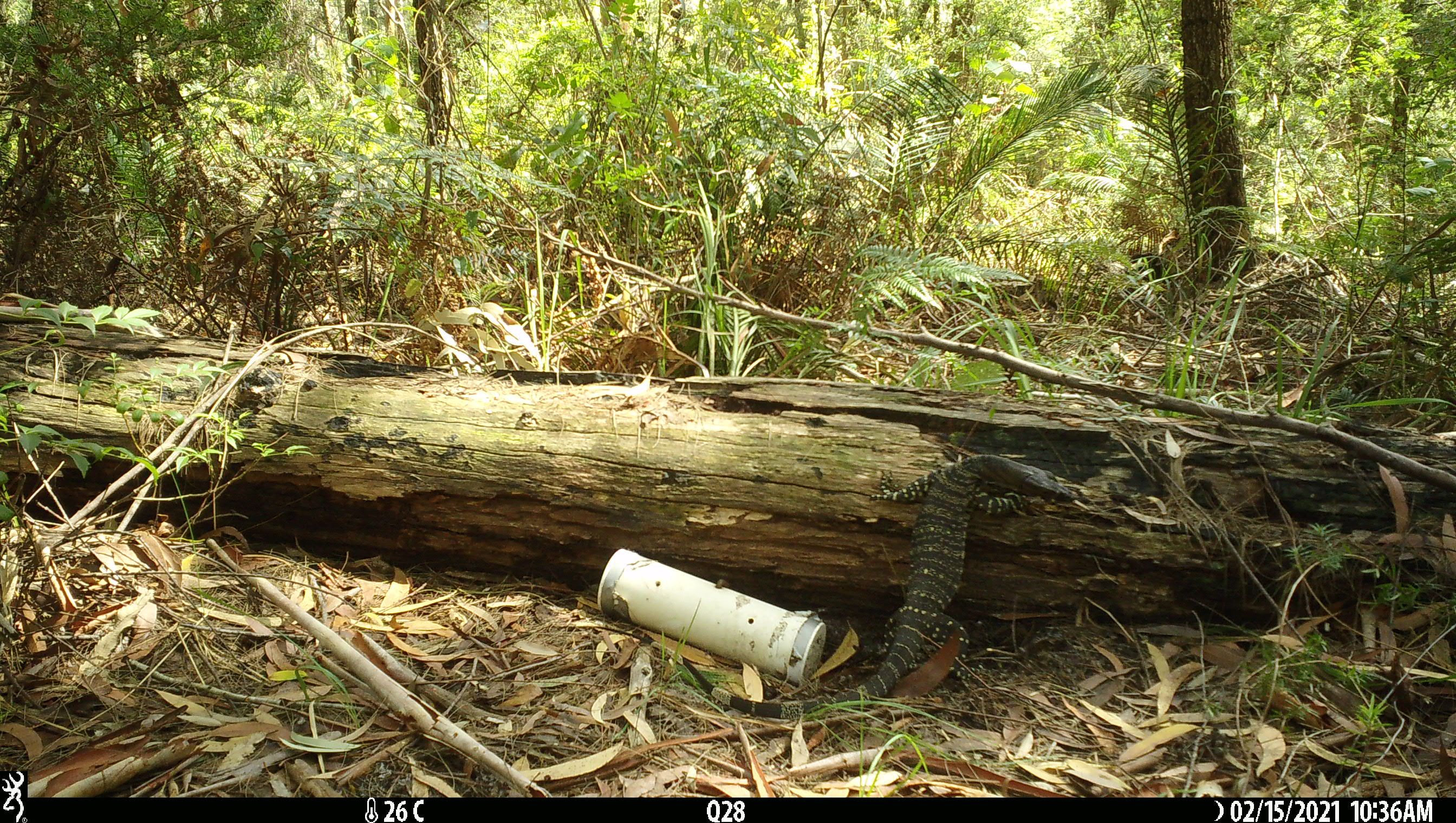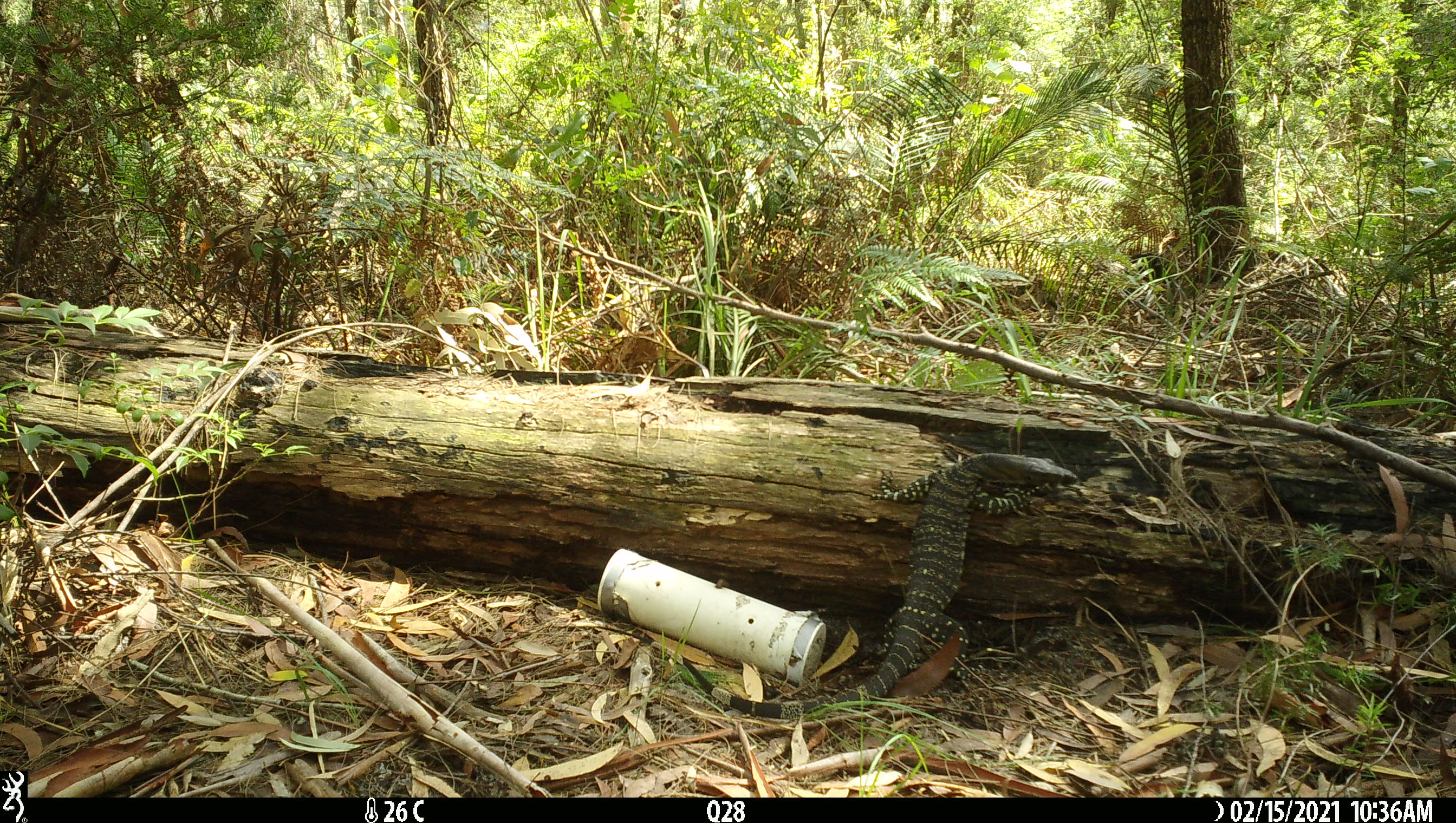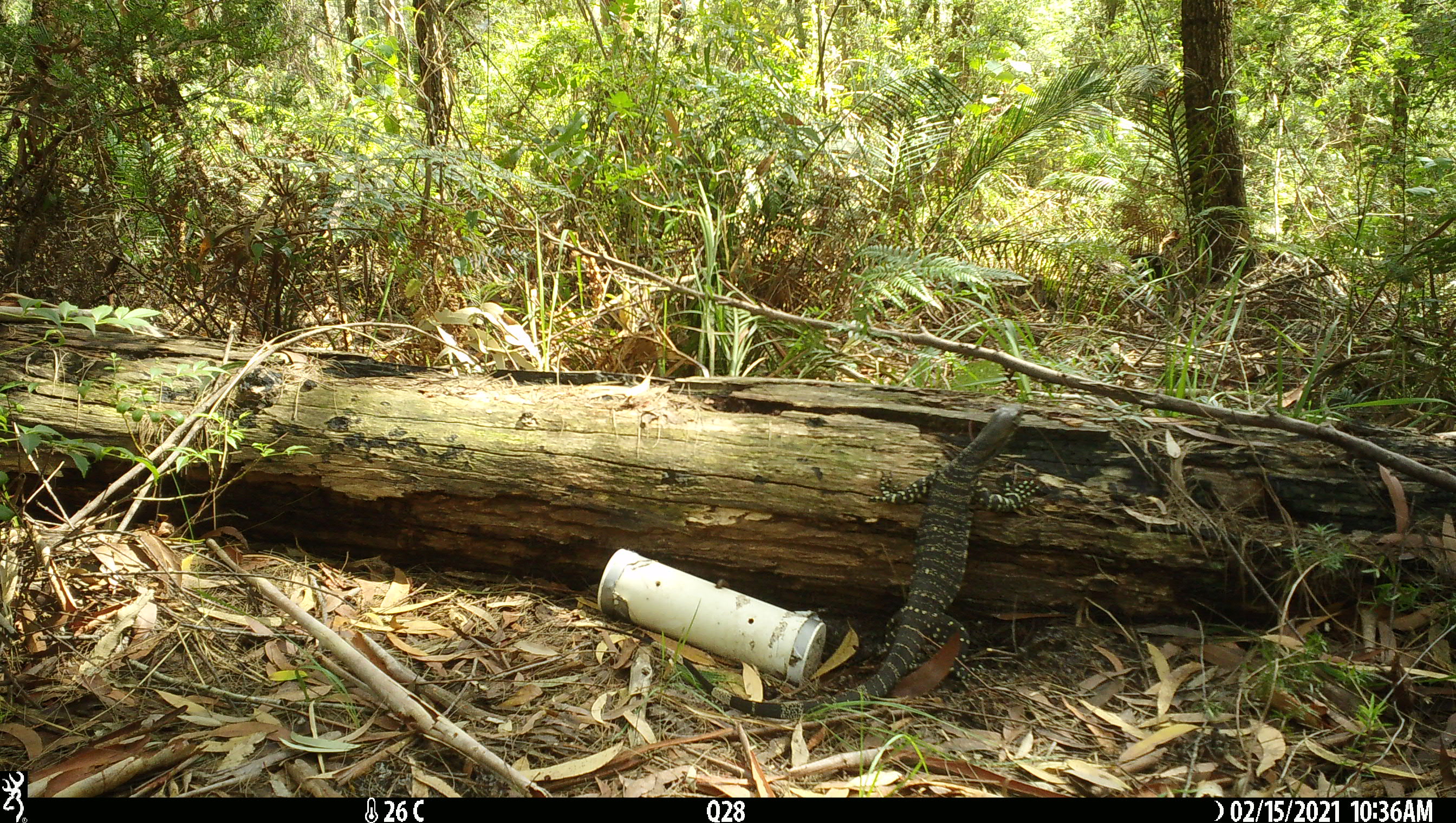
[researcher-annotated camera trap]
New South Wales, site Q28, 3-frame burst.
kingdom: Animalia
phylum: Chordata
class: Reptilia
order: Squamata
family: Varanidae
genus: Varanus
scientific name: Varanus varius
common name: lace monitor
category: goanna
Goanna (lace monitor) (Varanus varius).